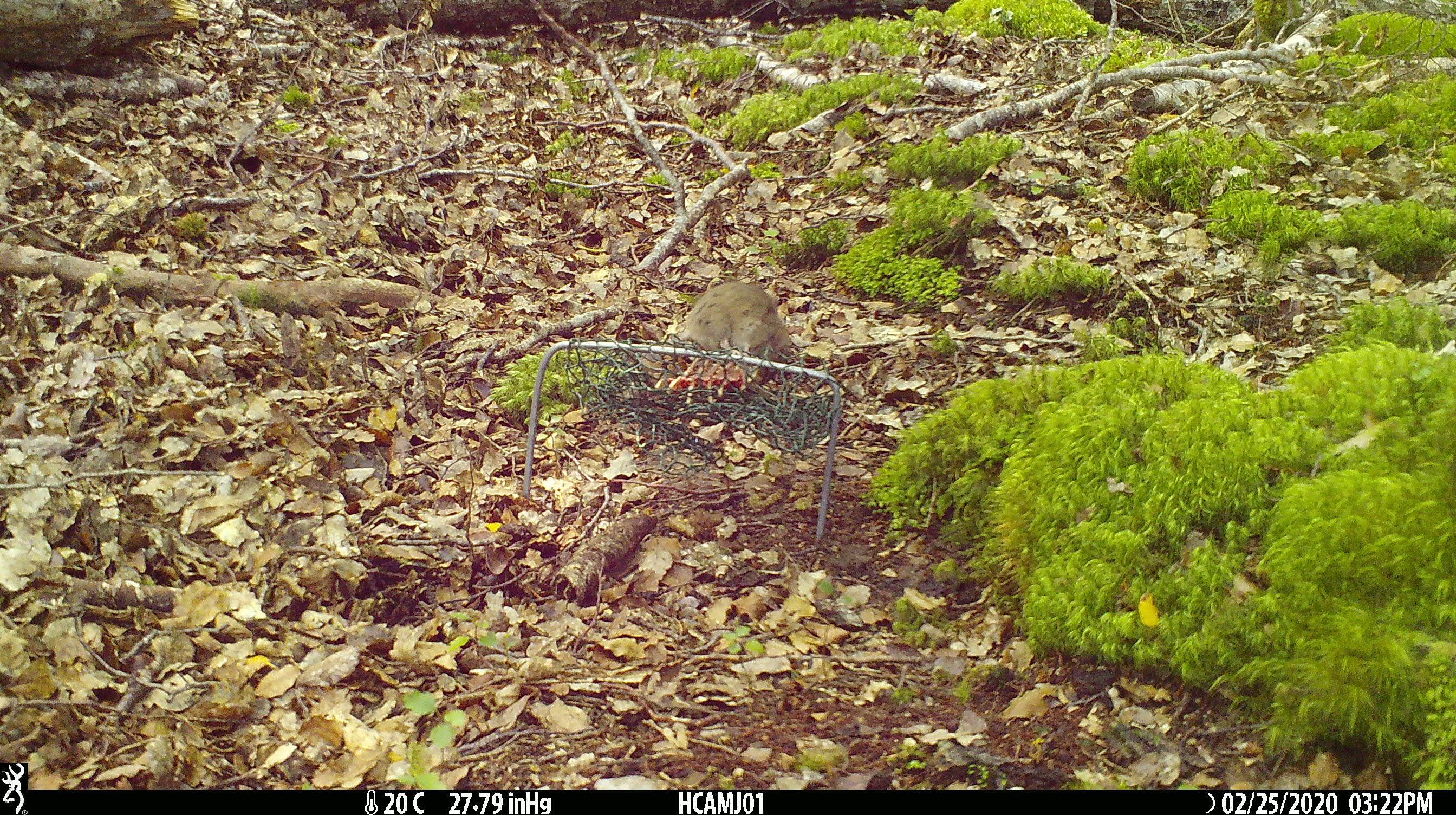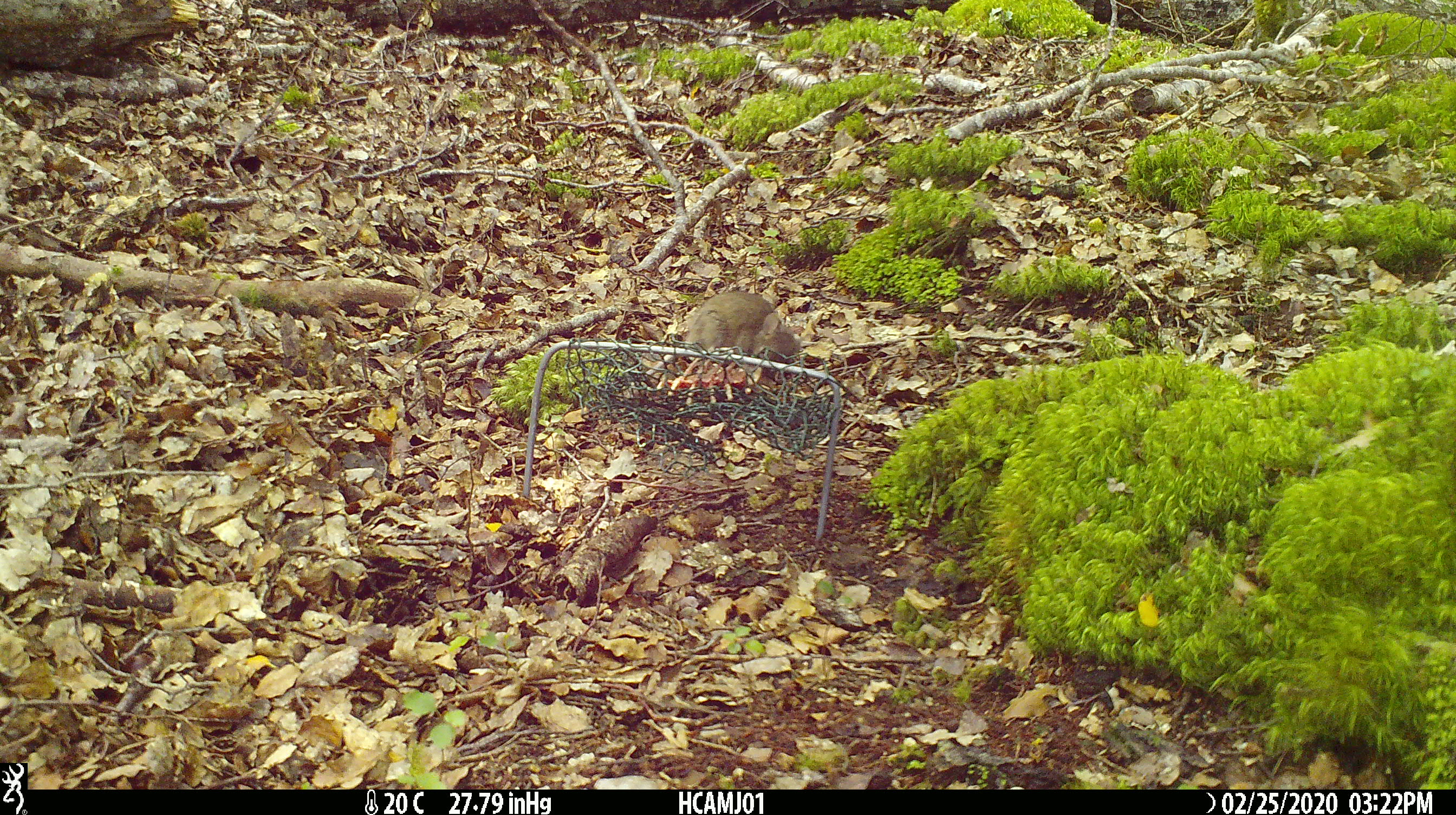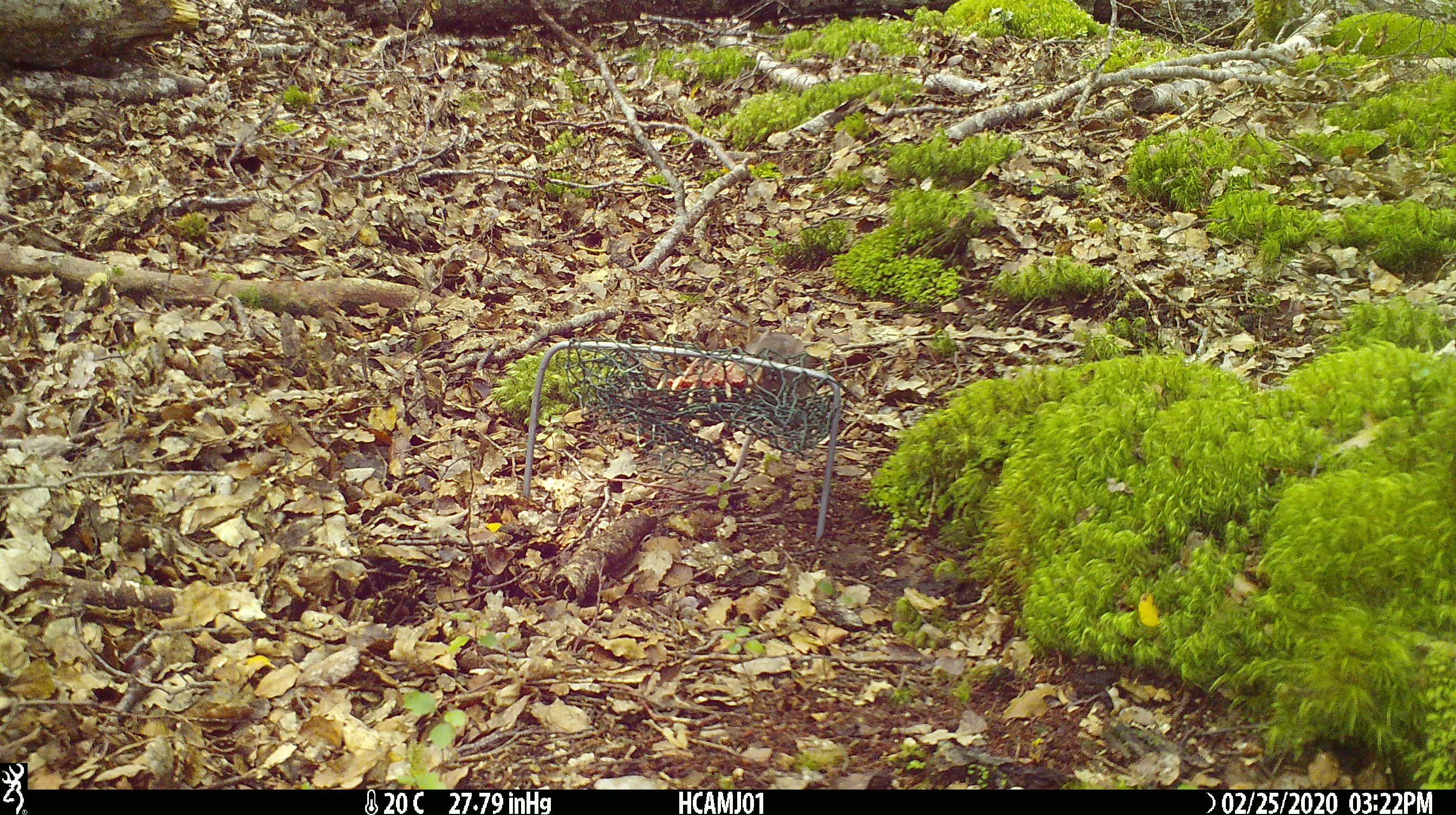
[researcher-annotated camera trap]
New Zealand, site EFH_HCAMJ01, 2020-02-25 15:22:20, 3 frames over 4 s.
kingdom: Animalia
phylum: Chordata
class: Mammalia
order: Rodentia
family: Muridae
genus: Mus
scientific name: Mus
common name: mouse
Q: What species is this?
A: Mouse (Mus).